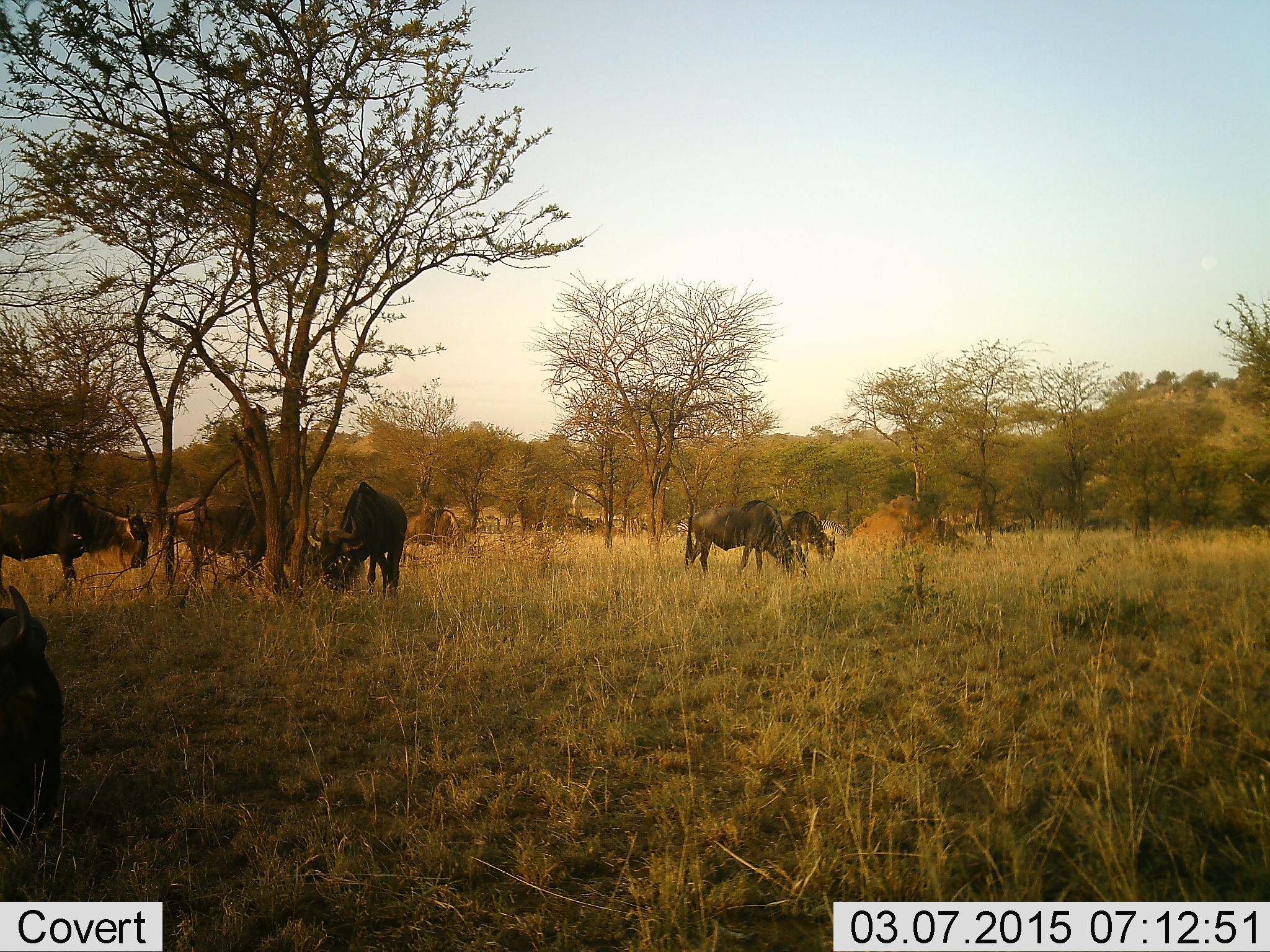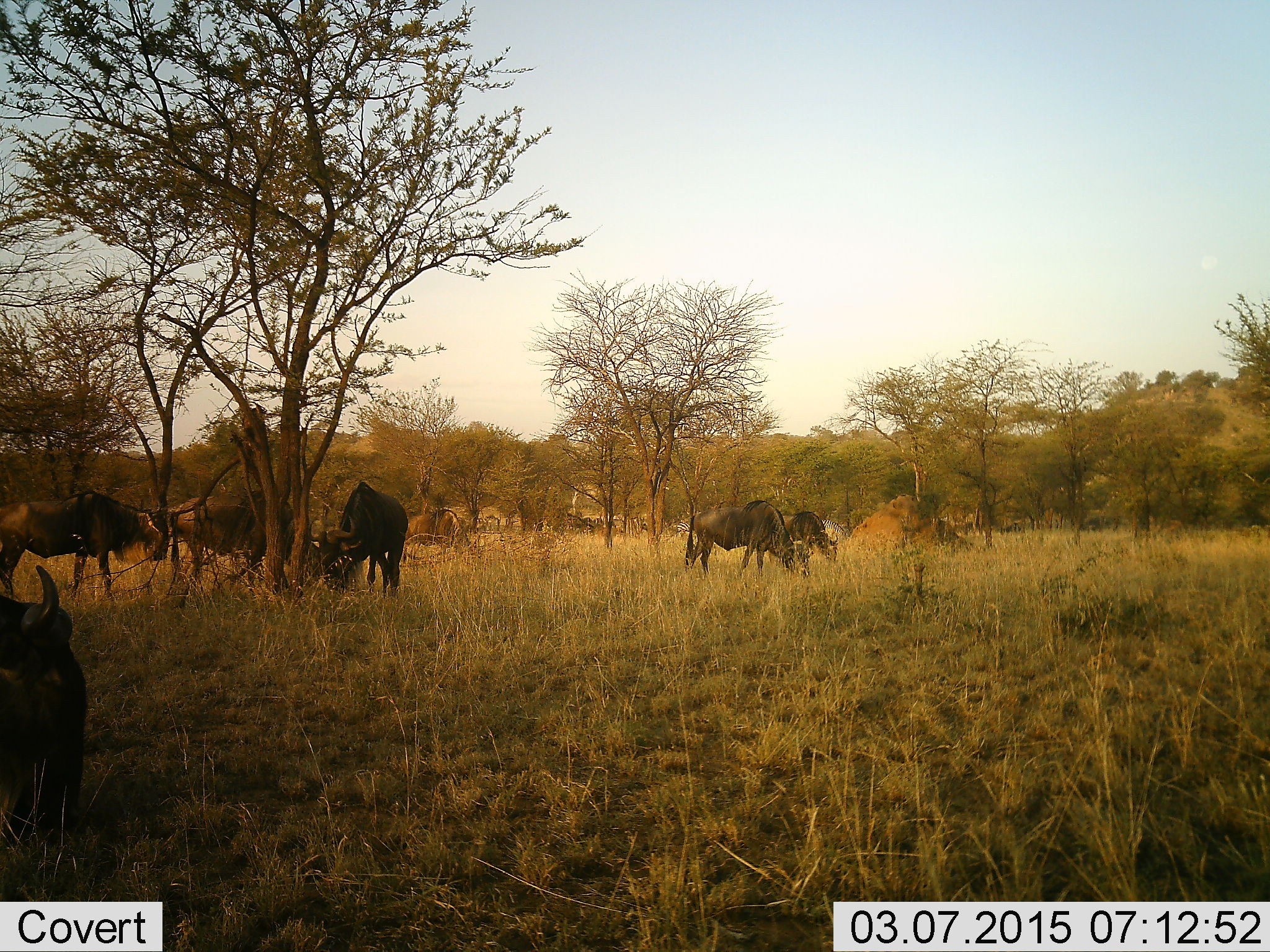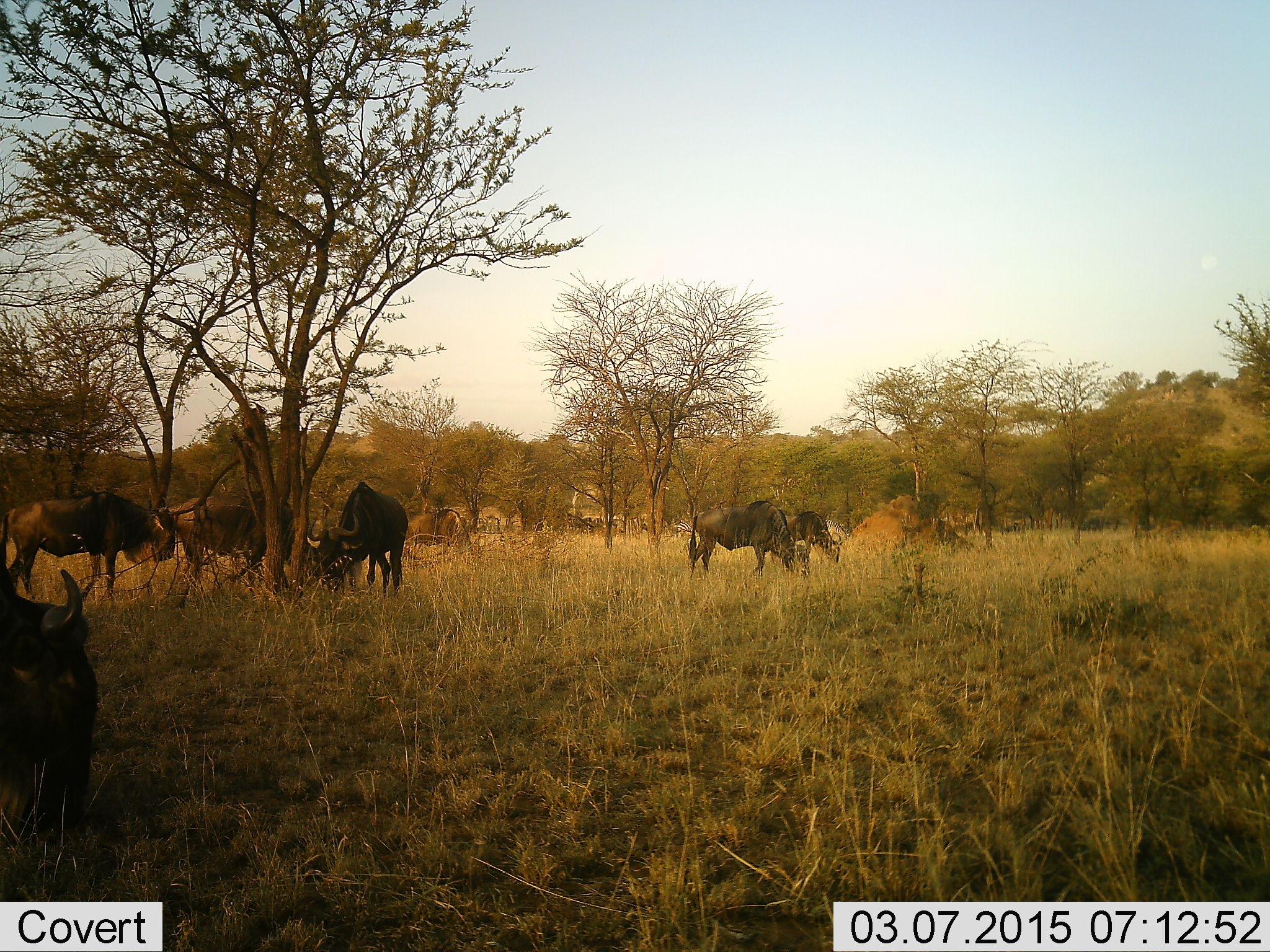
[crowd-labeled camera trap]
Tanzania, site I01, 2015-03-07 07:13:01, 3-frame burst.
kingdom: Animalia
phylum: Chordata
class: Mammalia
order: Artiodactyla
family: Bovidae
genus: Connochaetes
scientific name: Connochaetes taurinus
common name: blue wildebeest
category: wildebeest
Wildebeest (blue wildebeest) (Connochaetes taurinus), count 7. Behavior (volunteer vote fractions): standing 60%, resting 0%, moving 40%, interacting 0%. Young present (vote fraction): 0%. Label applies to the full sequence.